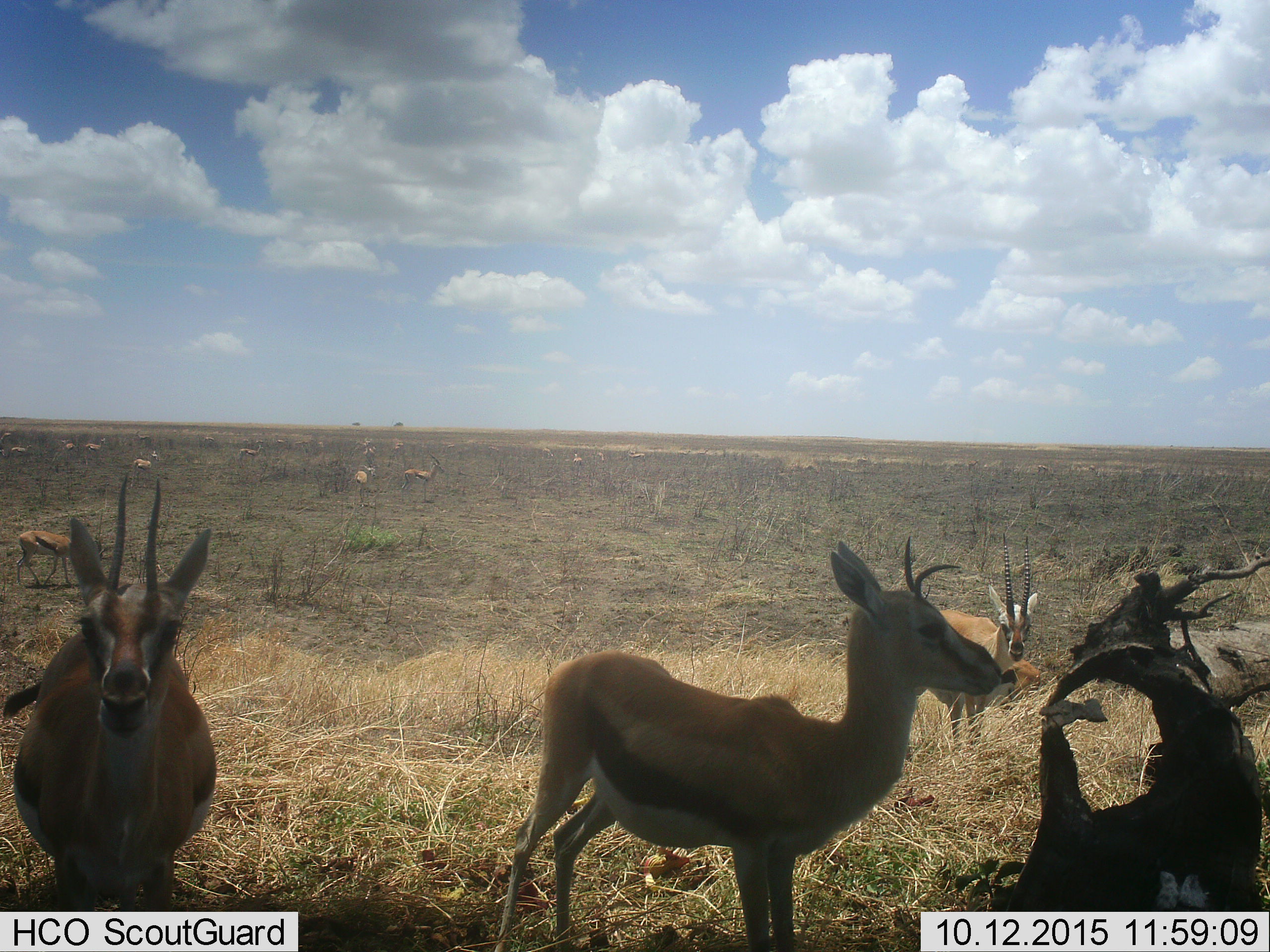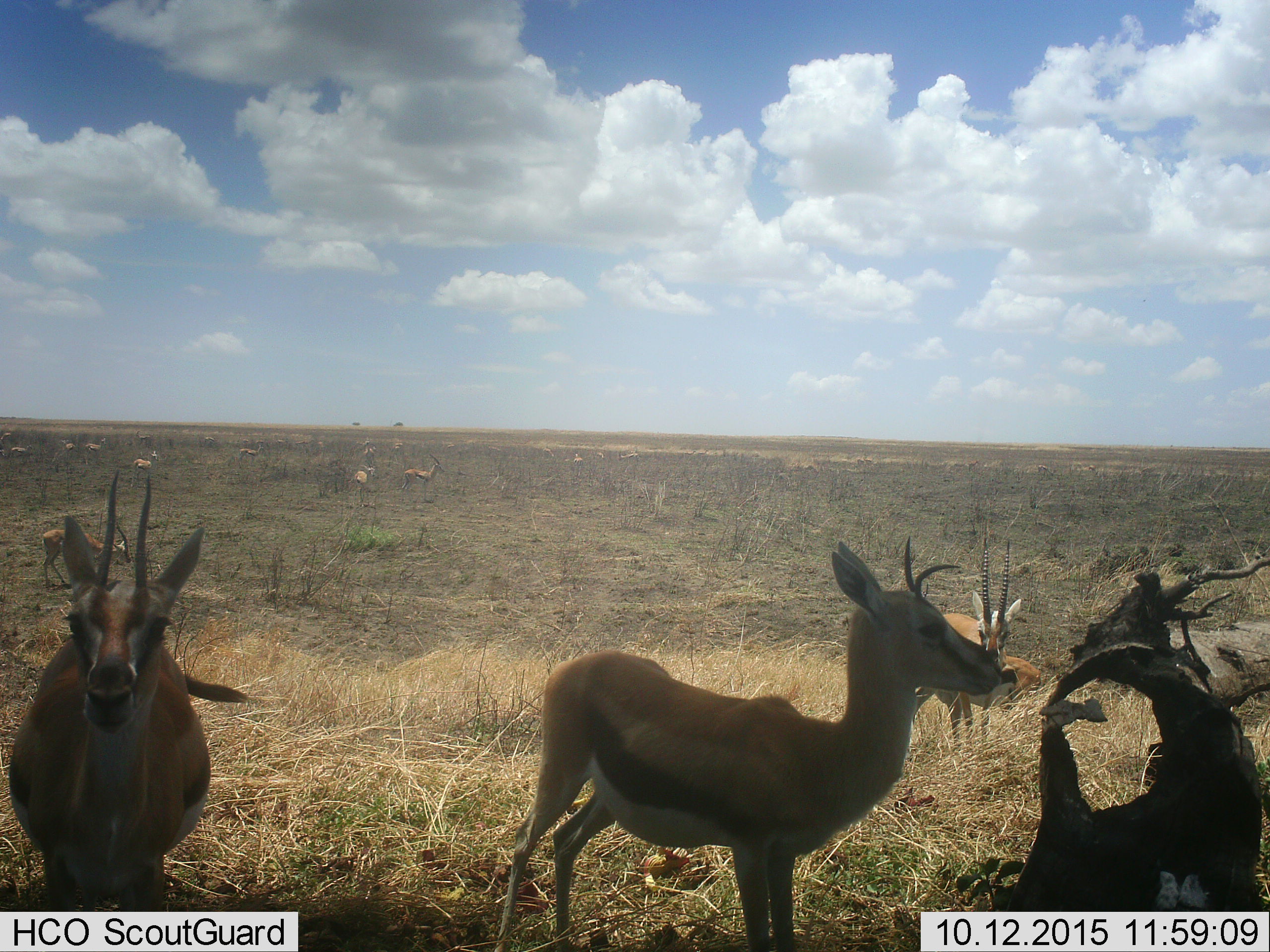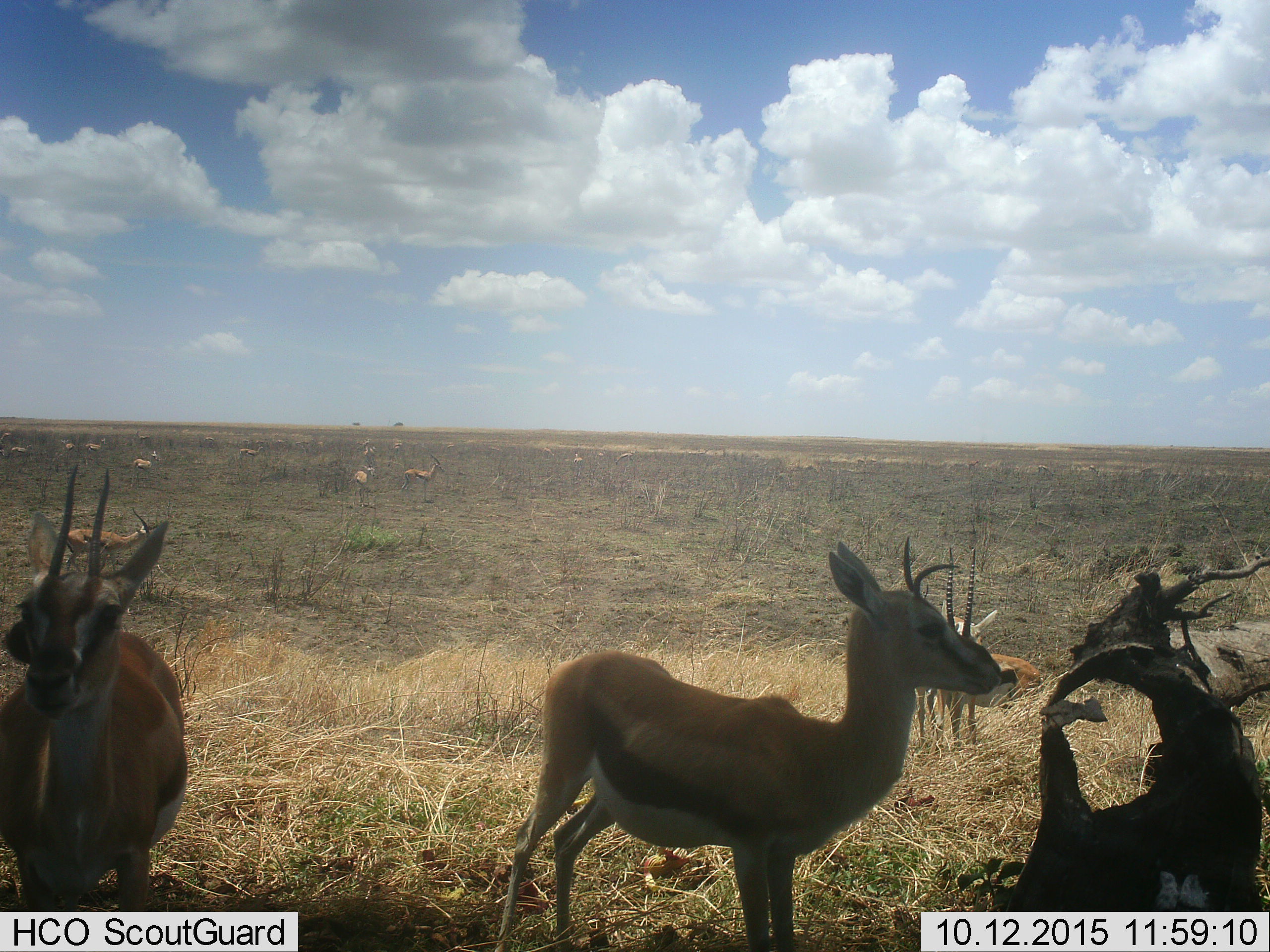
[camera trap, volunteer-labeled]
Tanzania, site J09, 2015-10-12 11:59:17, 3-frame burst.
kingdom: Animalia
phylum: Chordata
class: Mammalia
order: Artiodactyla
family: Bovidae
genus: Eudorcas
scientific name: Eudorcas thomsonii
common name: thomson's gazelle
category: gazellethomsons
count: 11-50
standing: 90%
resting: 10%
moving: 70%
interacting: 0%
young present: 0%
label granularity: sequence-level